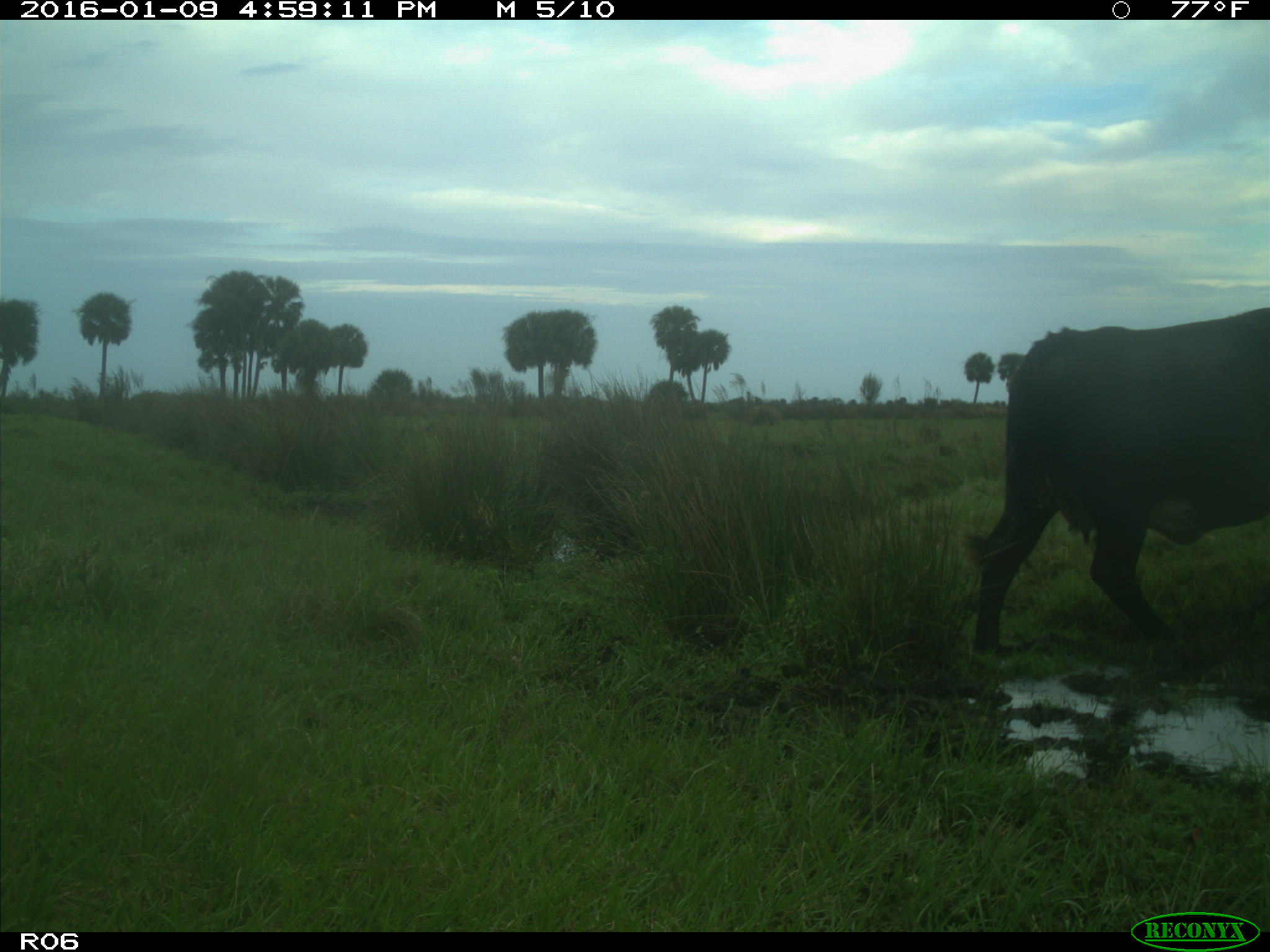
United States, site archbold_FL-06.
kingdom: Animalia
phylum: Chordata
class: Mammalia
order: Artiodactyla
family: Bovidae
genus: Bos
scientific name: Bos taurus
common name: domestic cow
Bos taurus (domestic cow).